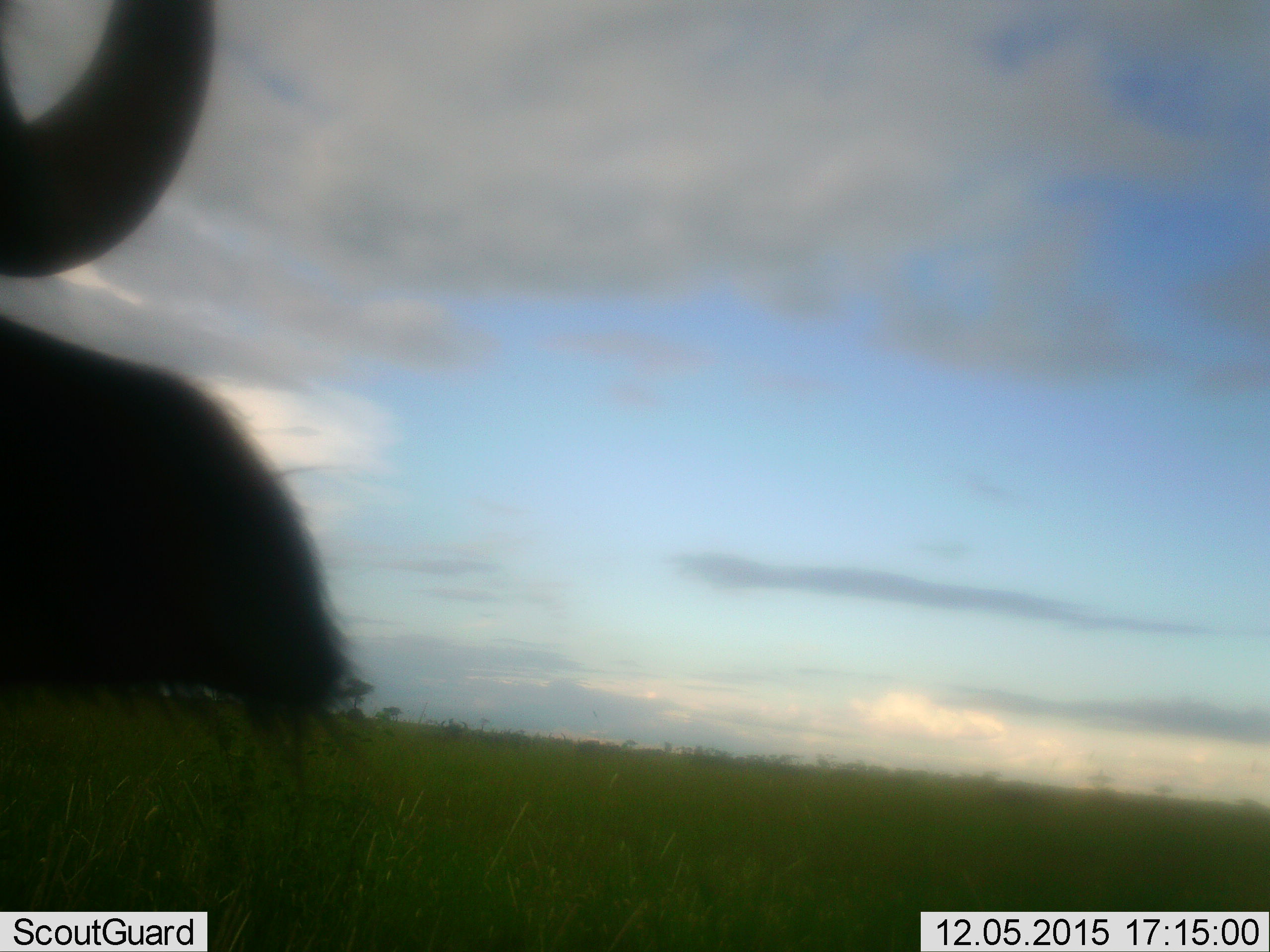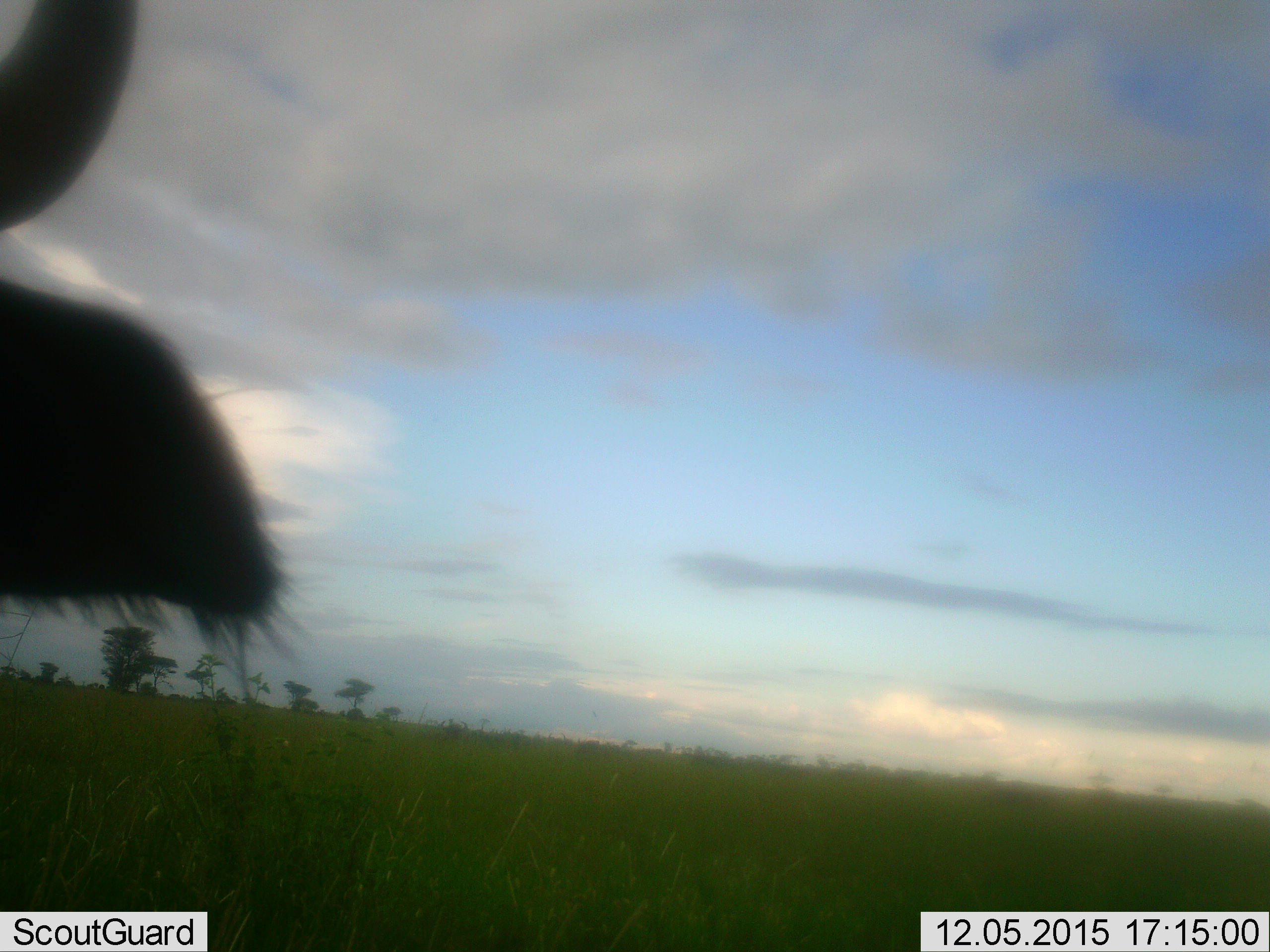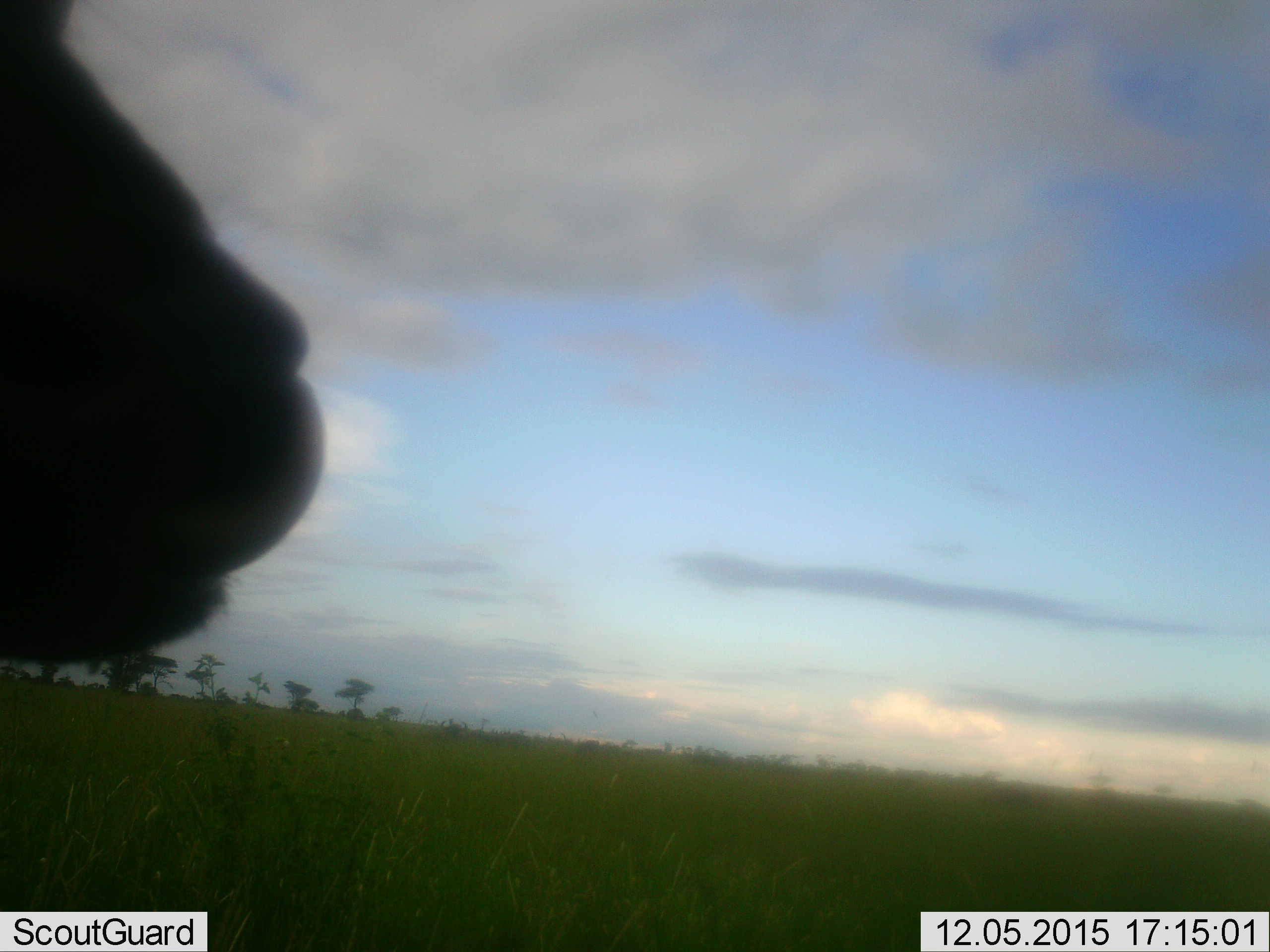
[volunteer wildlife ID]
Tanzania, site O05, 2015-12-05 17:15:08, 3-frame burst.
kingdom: Animalia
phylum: Chordata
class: Mammalia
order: Artiodactyla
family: Bovidae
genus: Syncerus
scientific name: Syncerus caffer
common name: cape buffalo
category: buffalo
Buffalo (cape buffalo) (Syncerus caffer), count 1. Behavior (volunteer vote fractions): standing 75%, resting 0%, moving 25%, interacting 0%. Young present (vote fraction): 0%. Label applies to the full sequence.